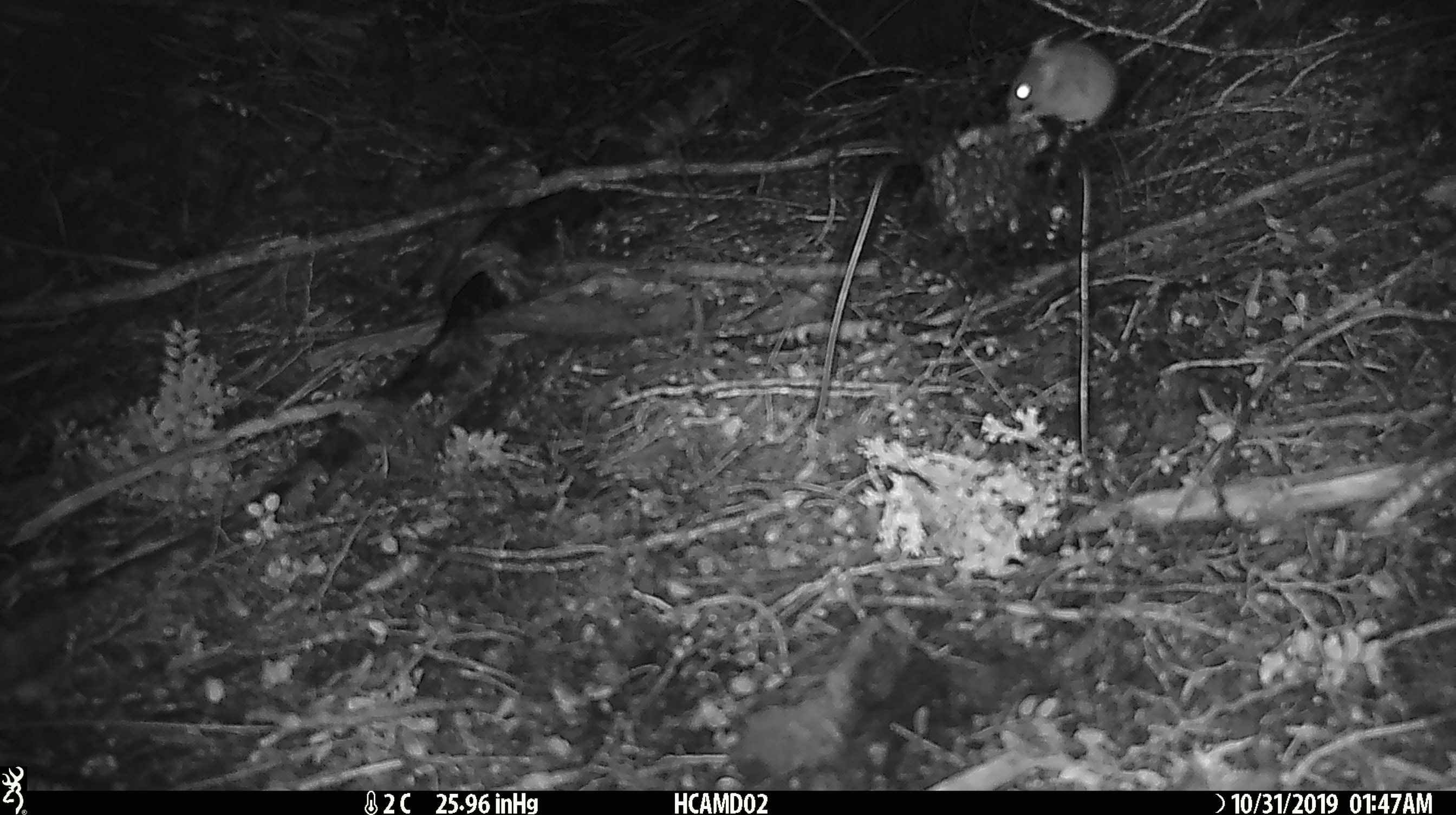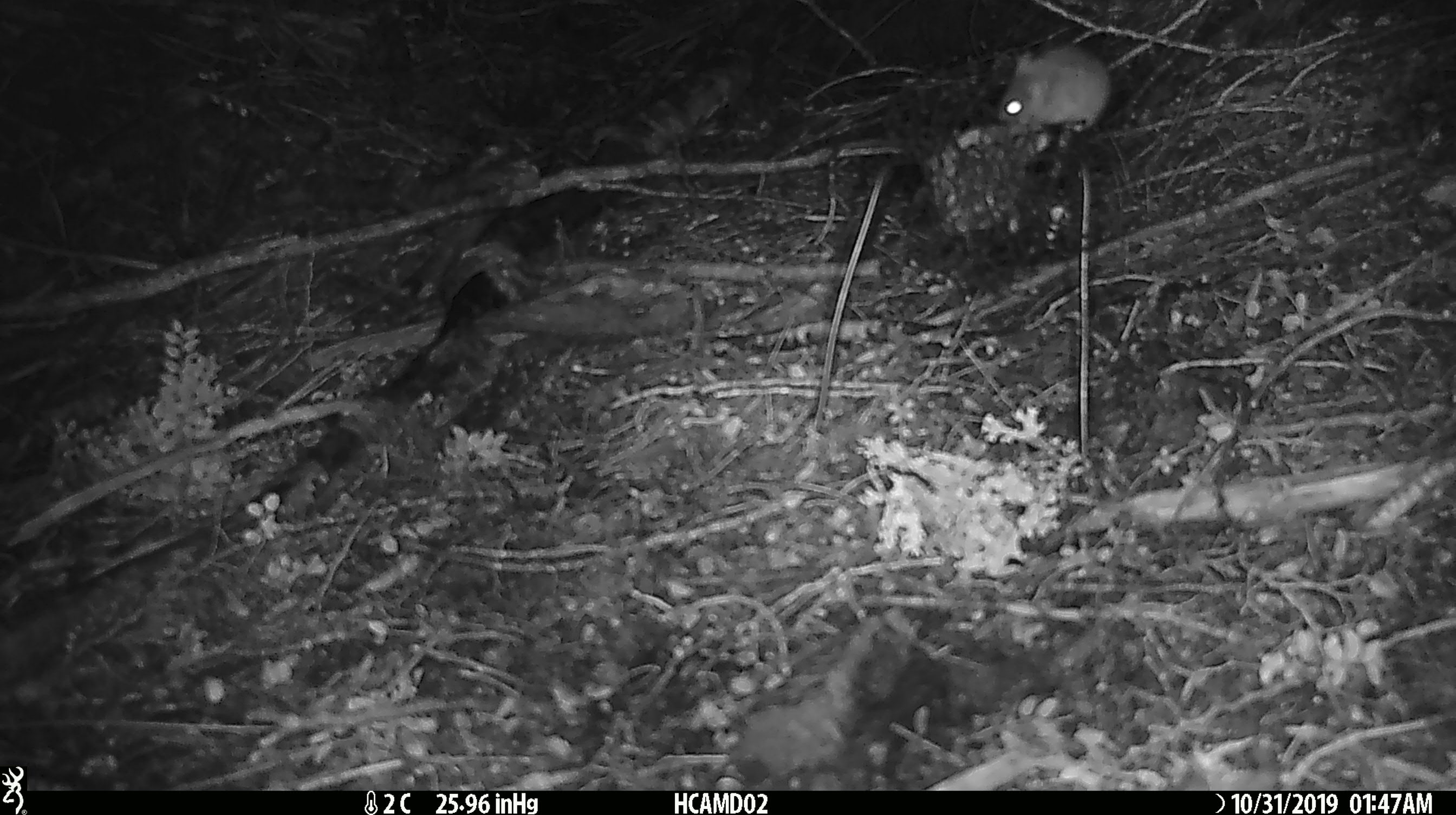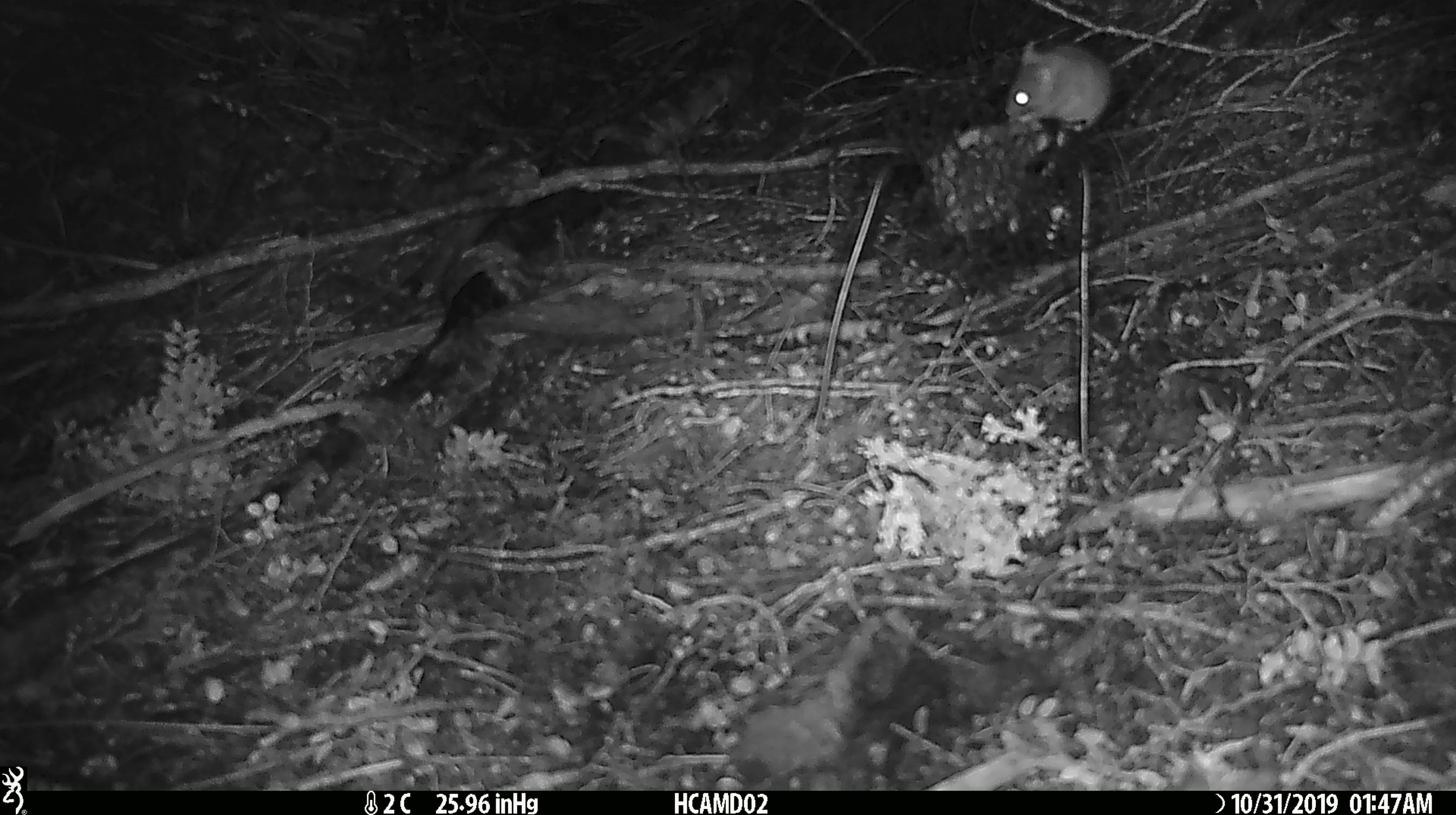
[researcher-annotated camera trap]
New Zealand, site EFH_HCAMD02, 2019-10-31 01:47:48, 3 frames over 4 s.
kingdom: Animalia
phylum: Chordata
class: Mammalia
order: Rodentia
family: Muridae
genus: Mus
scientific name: Mus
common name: mouse